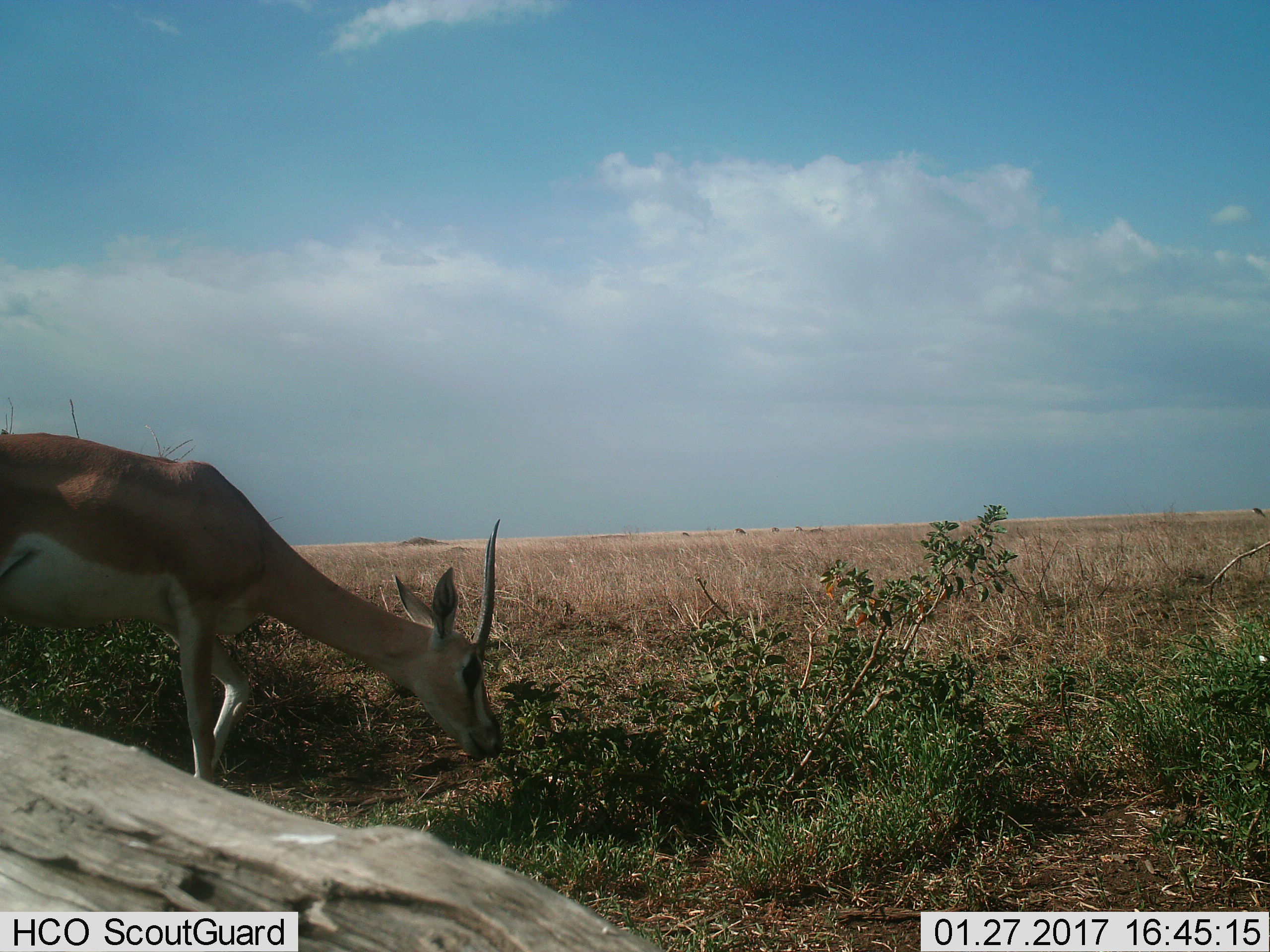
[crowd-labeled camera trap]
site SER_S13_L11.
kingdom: Animalia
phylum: Chordata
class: Mammalia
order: Artiodactyla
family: Bovidae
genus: Nanger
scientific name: Nanger granti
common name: grant's gazelle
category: gazellegrants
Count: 1.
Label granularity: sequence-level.